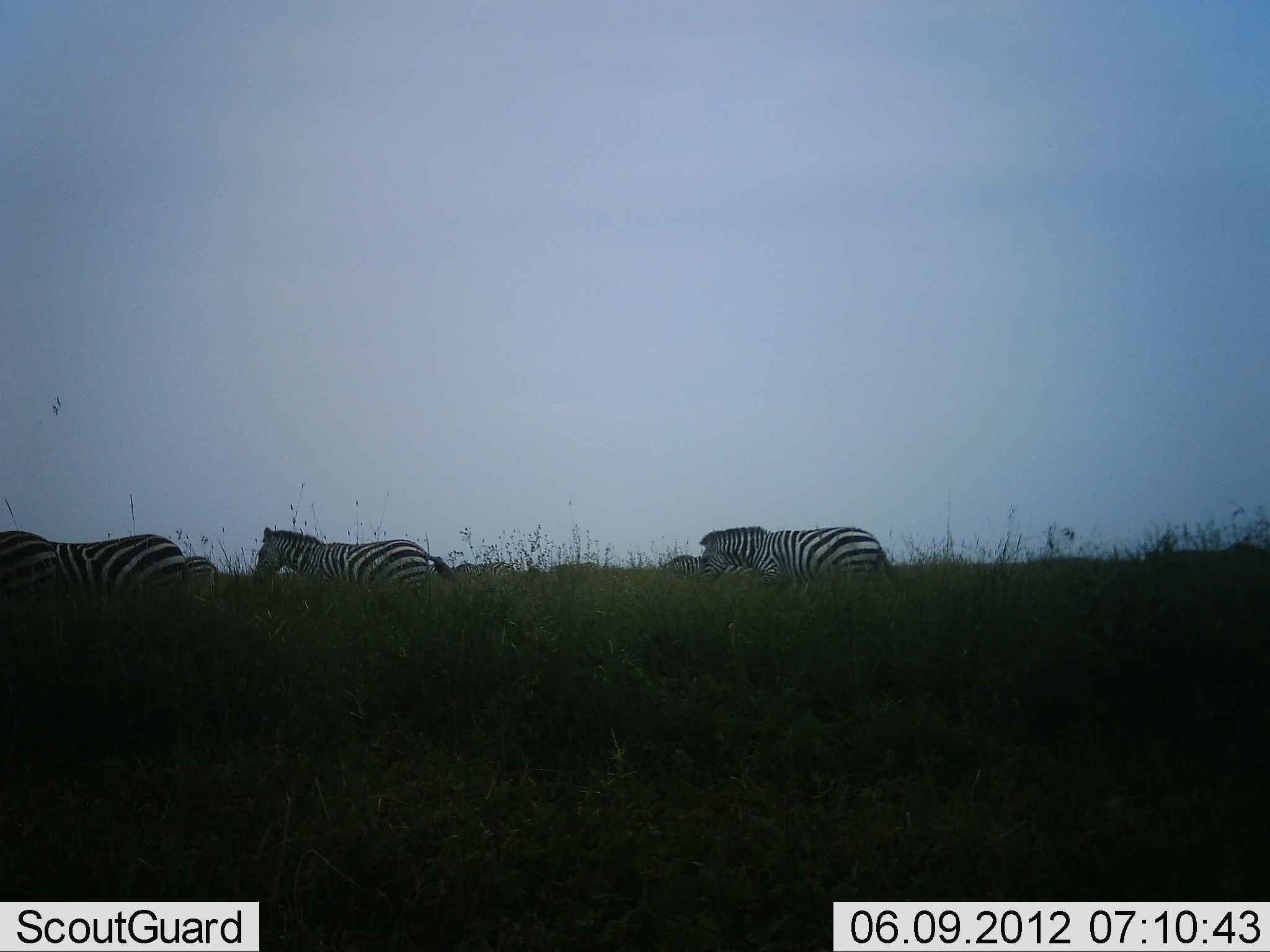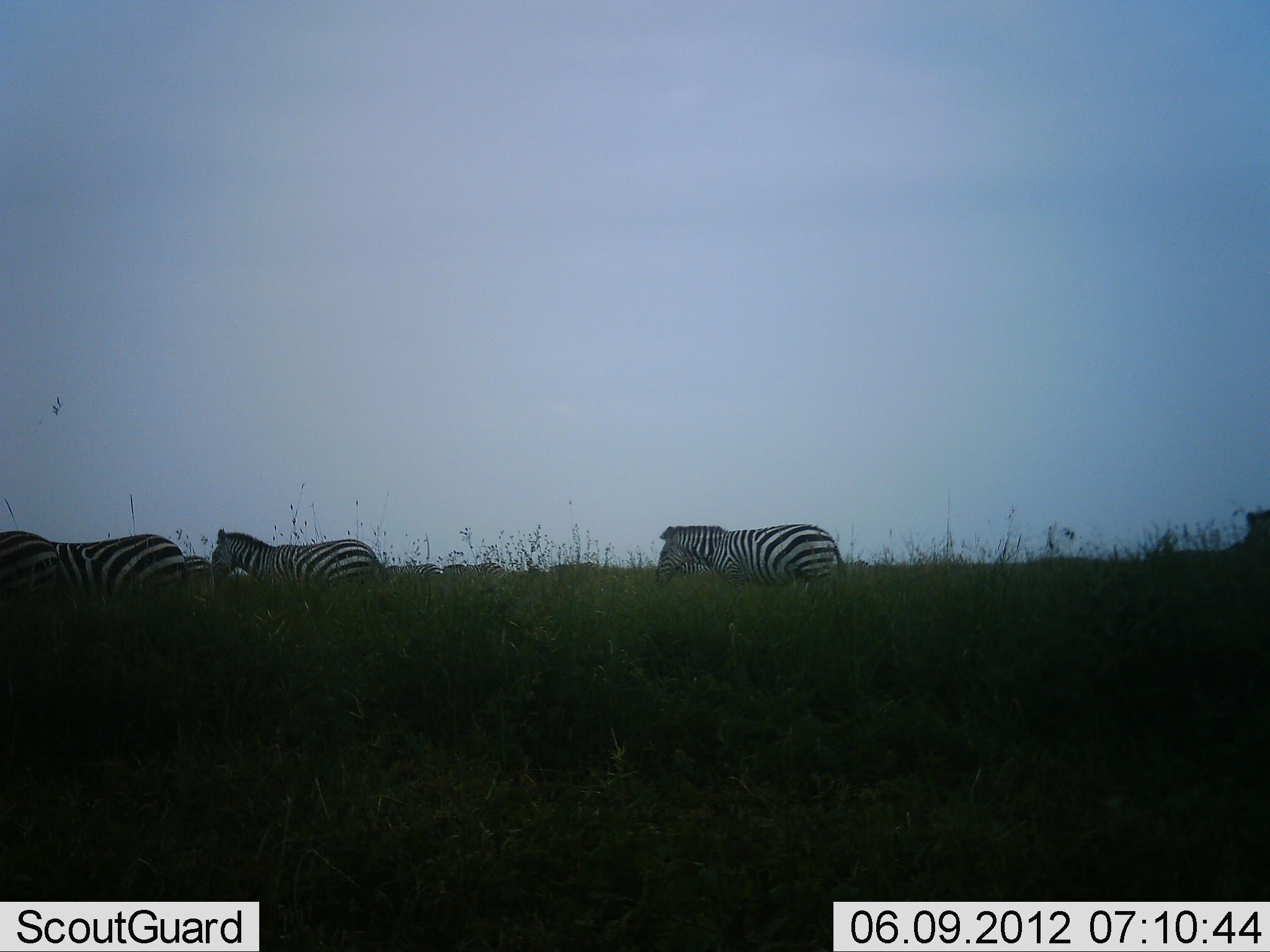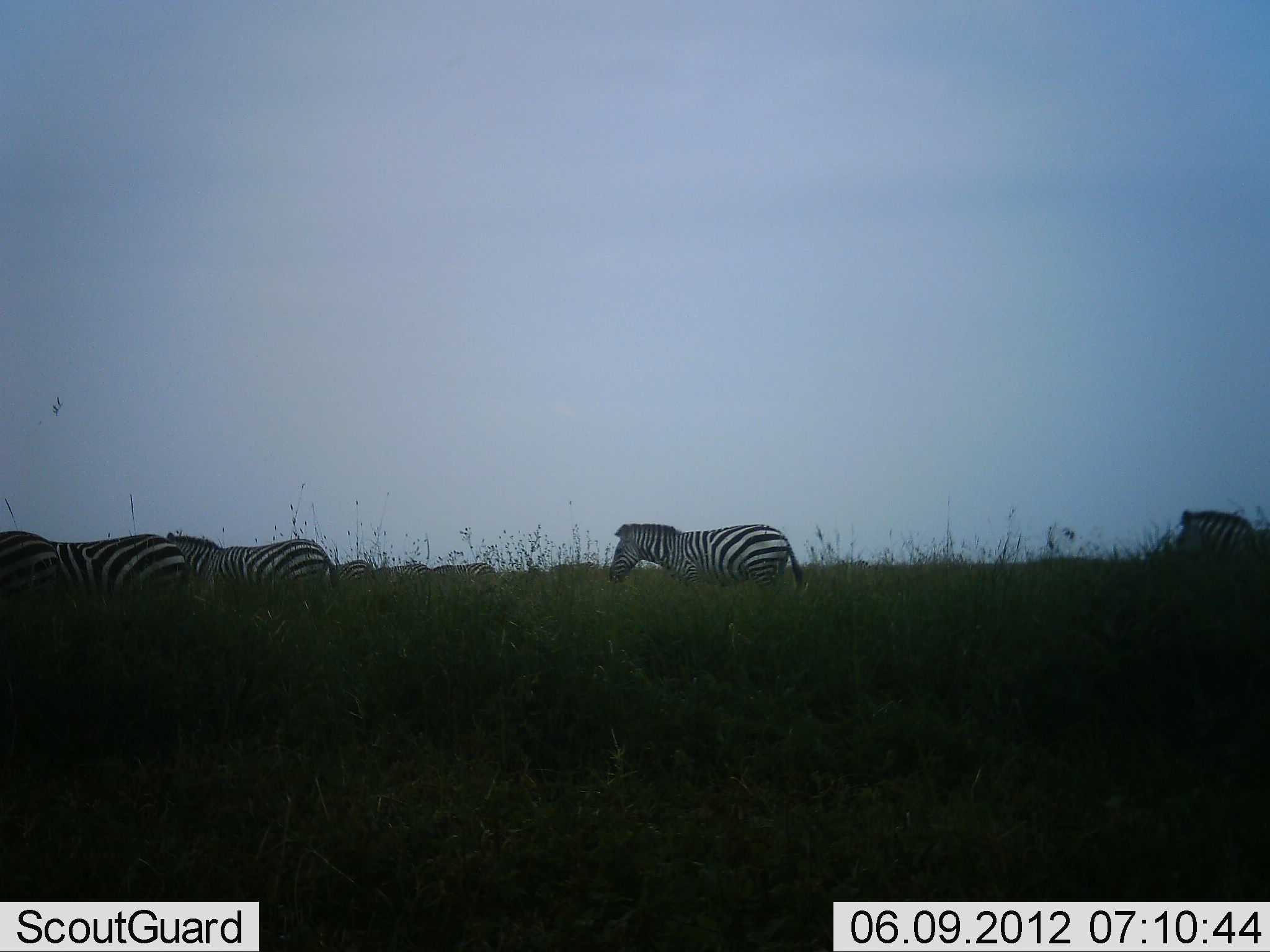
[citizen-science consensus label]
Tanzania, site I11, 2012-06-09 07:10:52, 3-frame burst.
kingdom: Animalia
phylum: Chordata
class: Mammalia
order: Perissodactyla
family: Equidae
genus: Equus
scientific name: Equus quagga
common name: plains zebra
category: zebra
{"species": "zebra (plains zebra) (Equus quagga)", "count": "6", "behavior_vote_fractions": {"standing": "30%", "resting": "10%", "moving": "100%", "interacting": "0%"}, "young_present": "10%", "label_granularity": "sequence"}